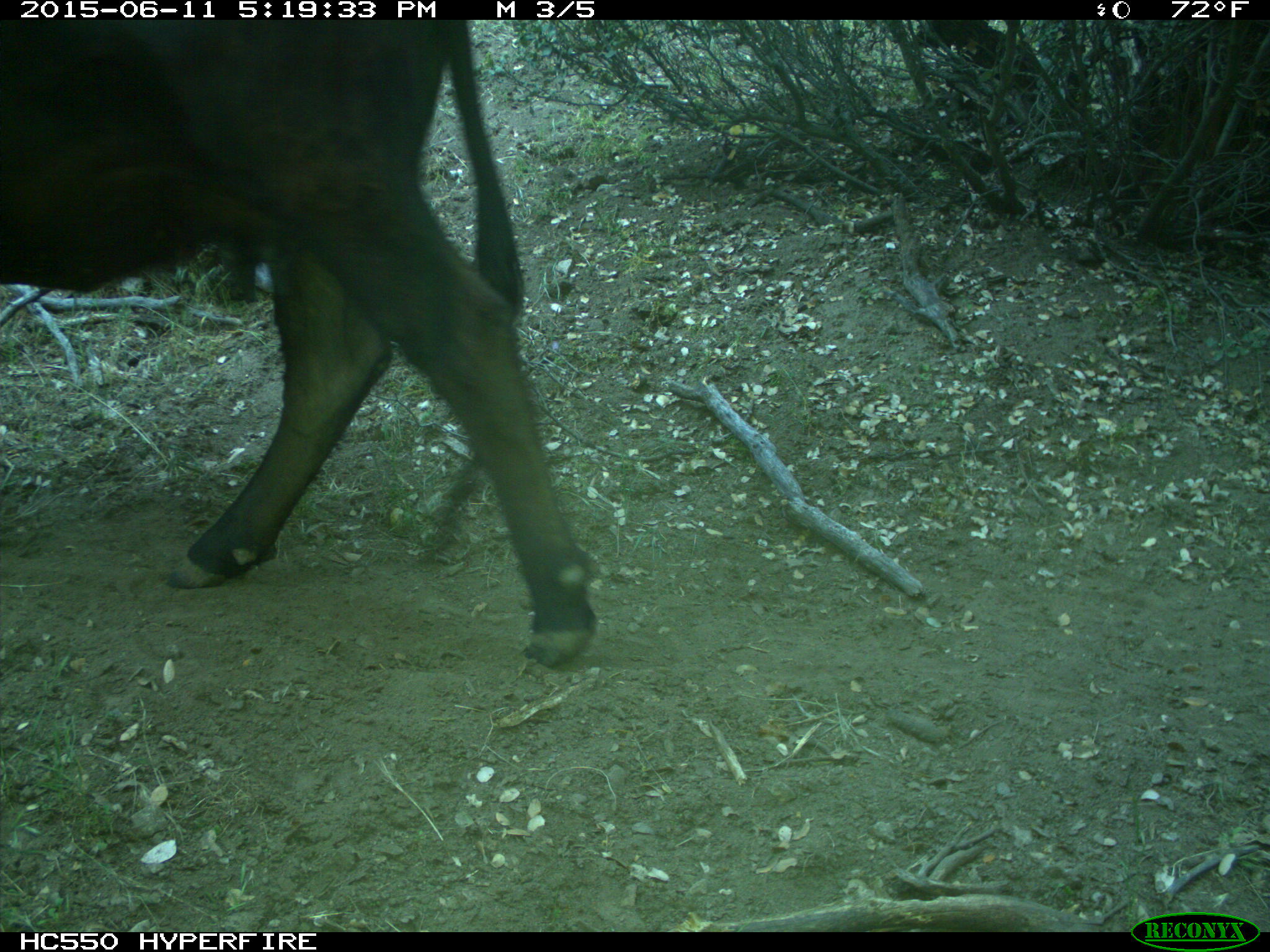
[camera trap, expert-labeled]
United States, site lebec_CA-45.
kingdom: Animalia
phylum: Chordata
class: Mammalia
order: Artiodactyla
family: Bovidae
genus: Bos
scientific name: Bos taurus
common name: domestic cow